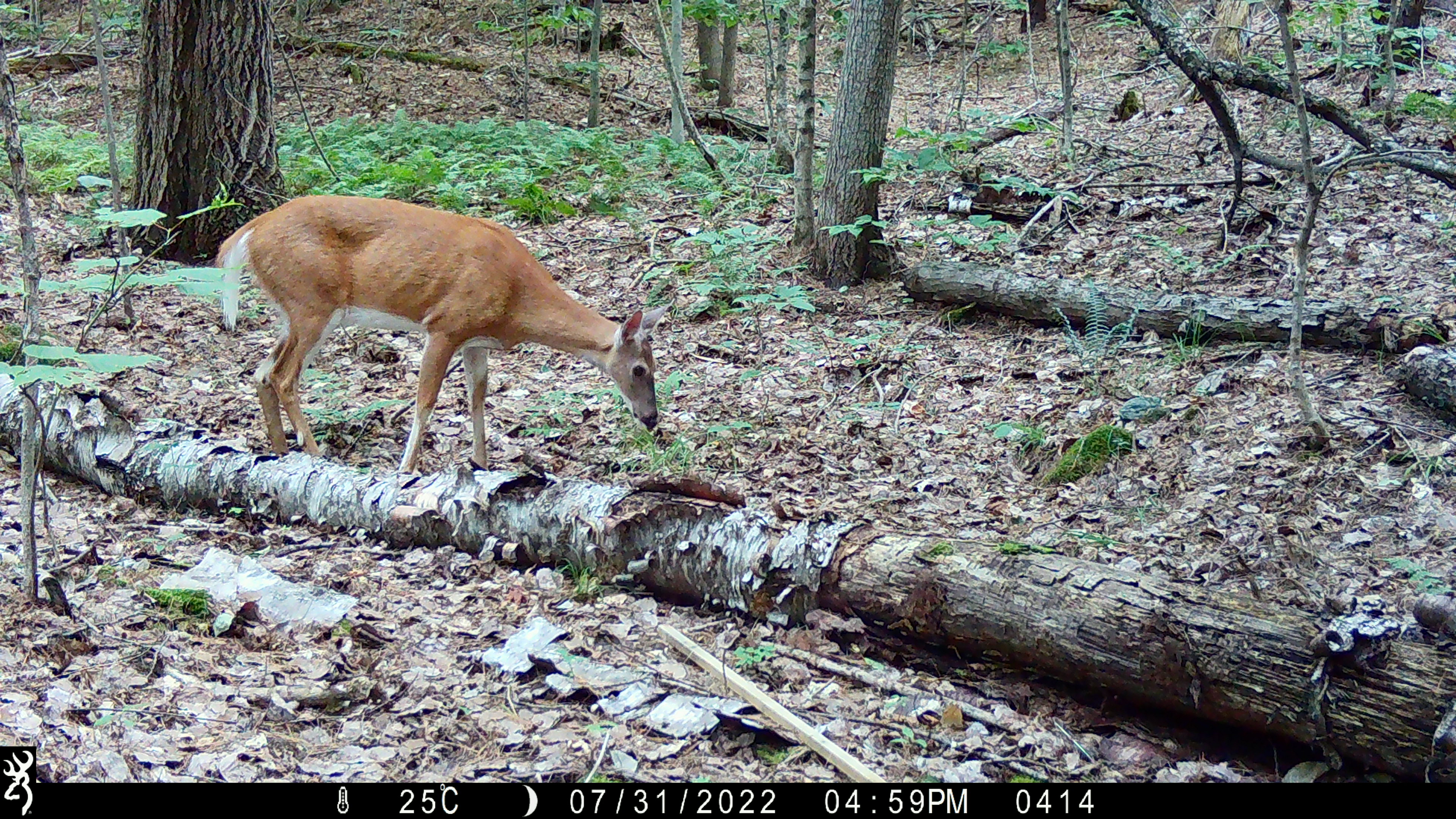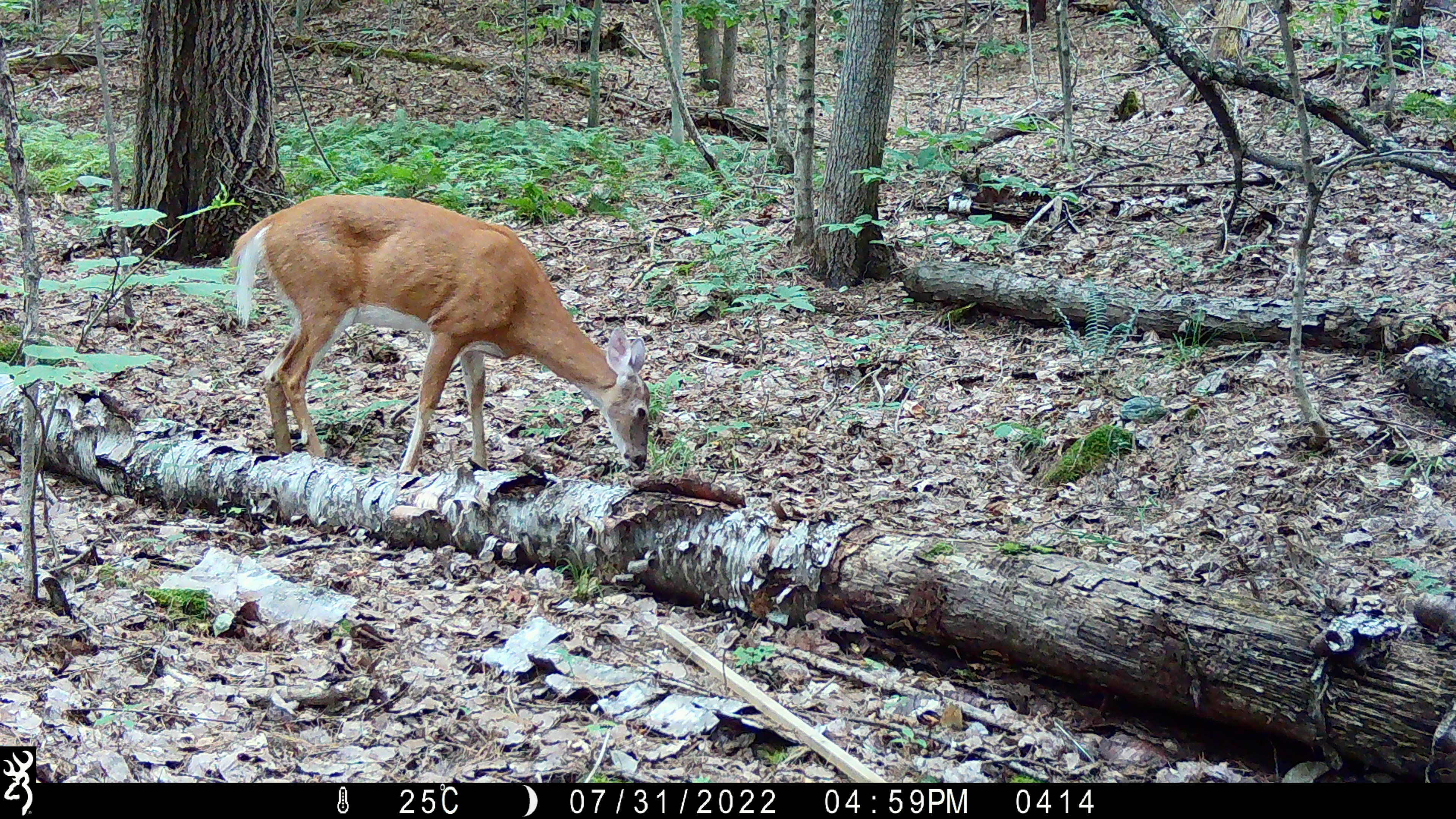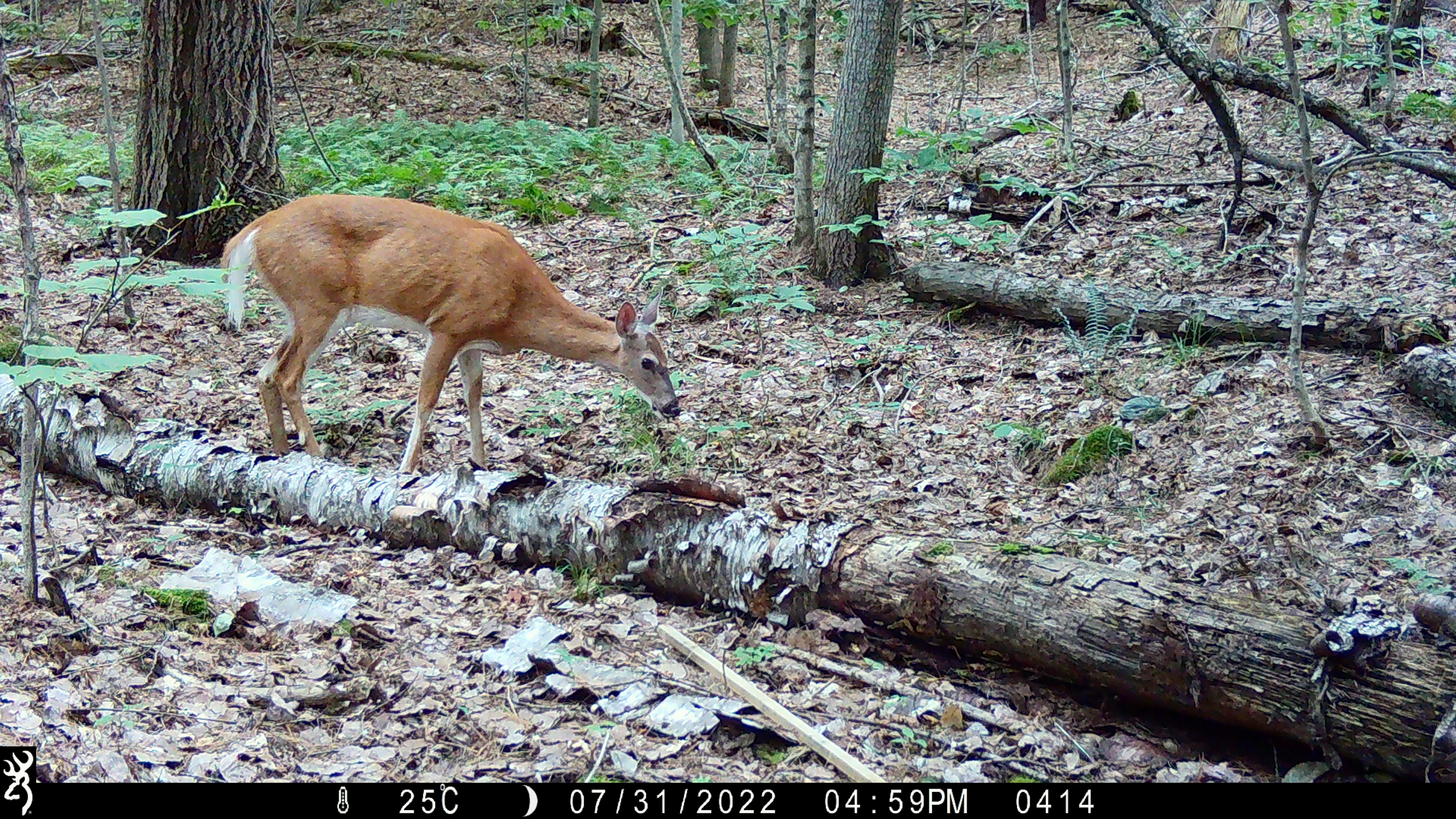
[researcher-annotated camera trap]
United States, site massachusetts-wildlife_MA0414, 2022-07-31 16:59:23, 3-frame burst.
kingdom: Animalia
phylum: Chordata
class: Mammalia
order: Artiodactyla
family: Cervidae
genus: Odocoileus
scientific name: Odocoileus virginianus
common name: white-tailed deer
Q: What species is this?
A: White-tailed deer (Odocoileus virginianus).